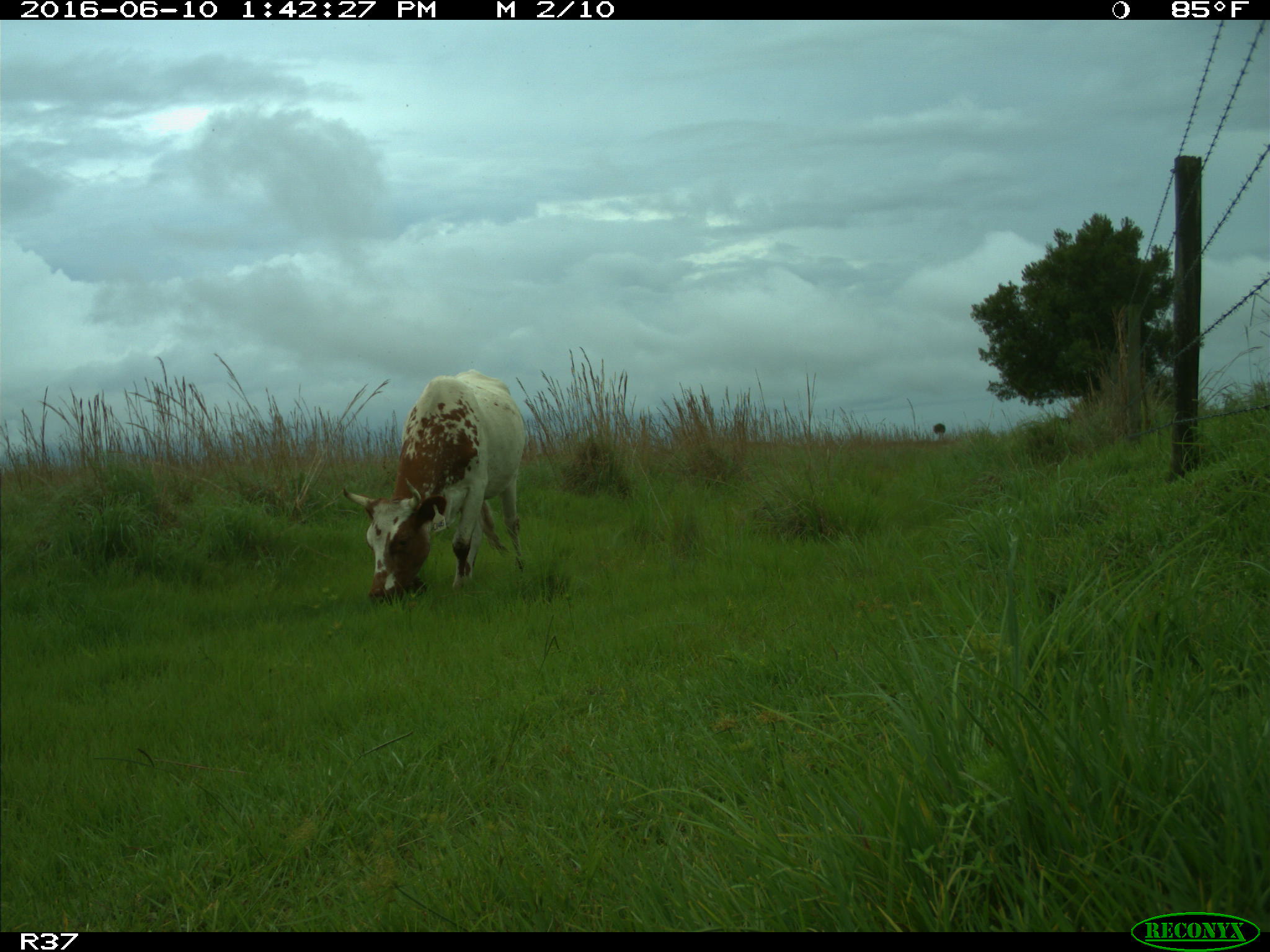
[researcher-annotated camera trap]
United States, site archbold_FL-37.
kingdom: Animalia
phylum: Chordata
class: Mammalia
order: Artiodactyla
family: Bovidae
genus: Bos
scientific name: Bos taurus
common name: domestic cow